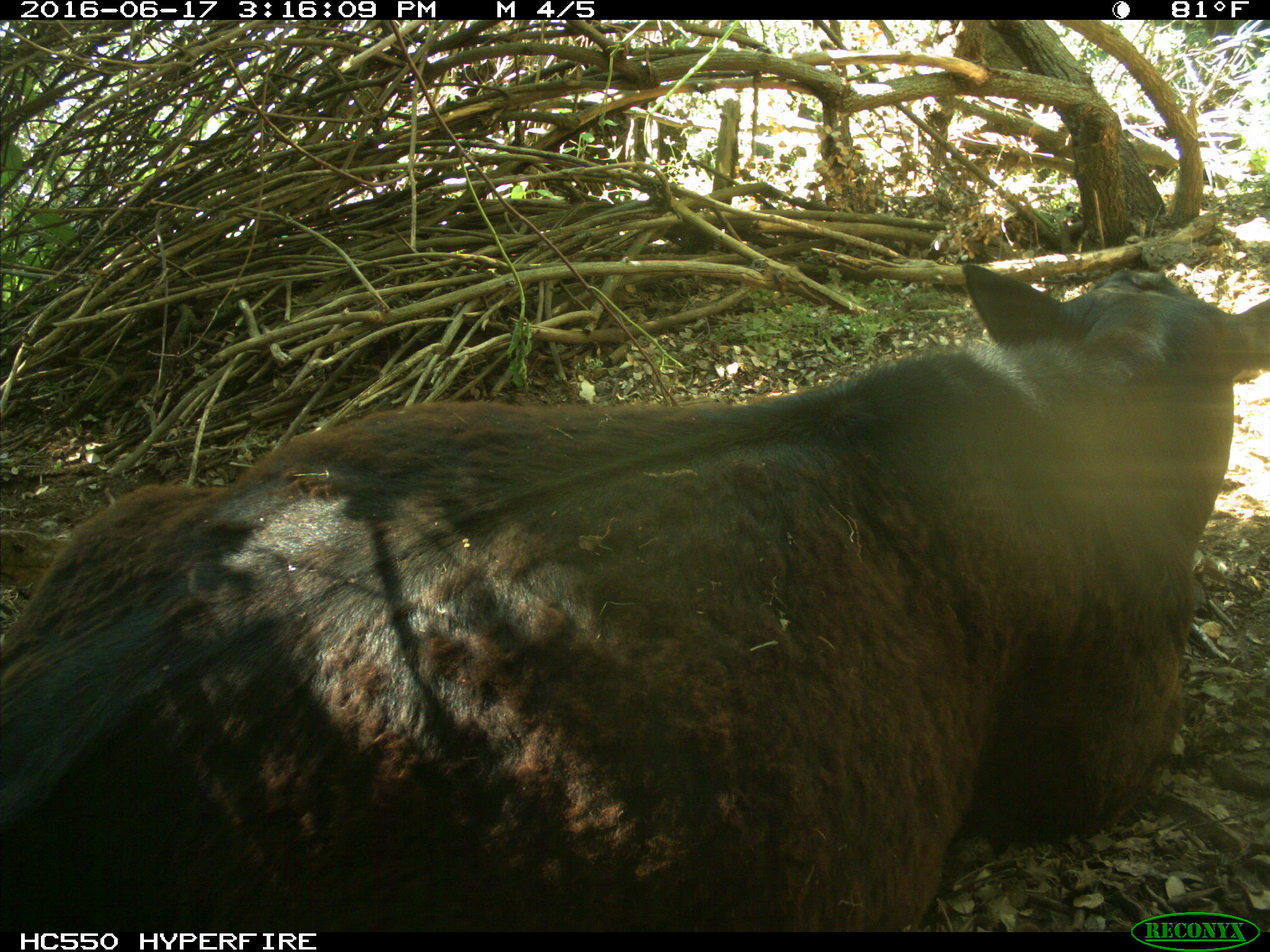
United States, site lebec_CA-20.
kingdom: Animalia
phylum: Chordata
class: Mammalia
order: Artiodactyla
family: Bovidae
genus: Bos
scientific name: Bos taurus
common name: domestic cow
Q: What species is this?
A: Bos taurus (domestic cow).